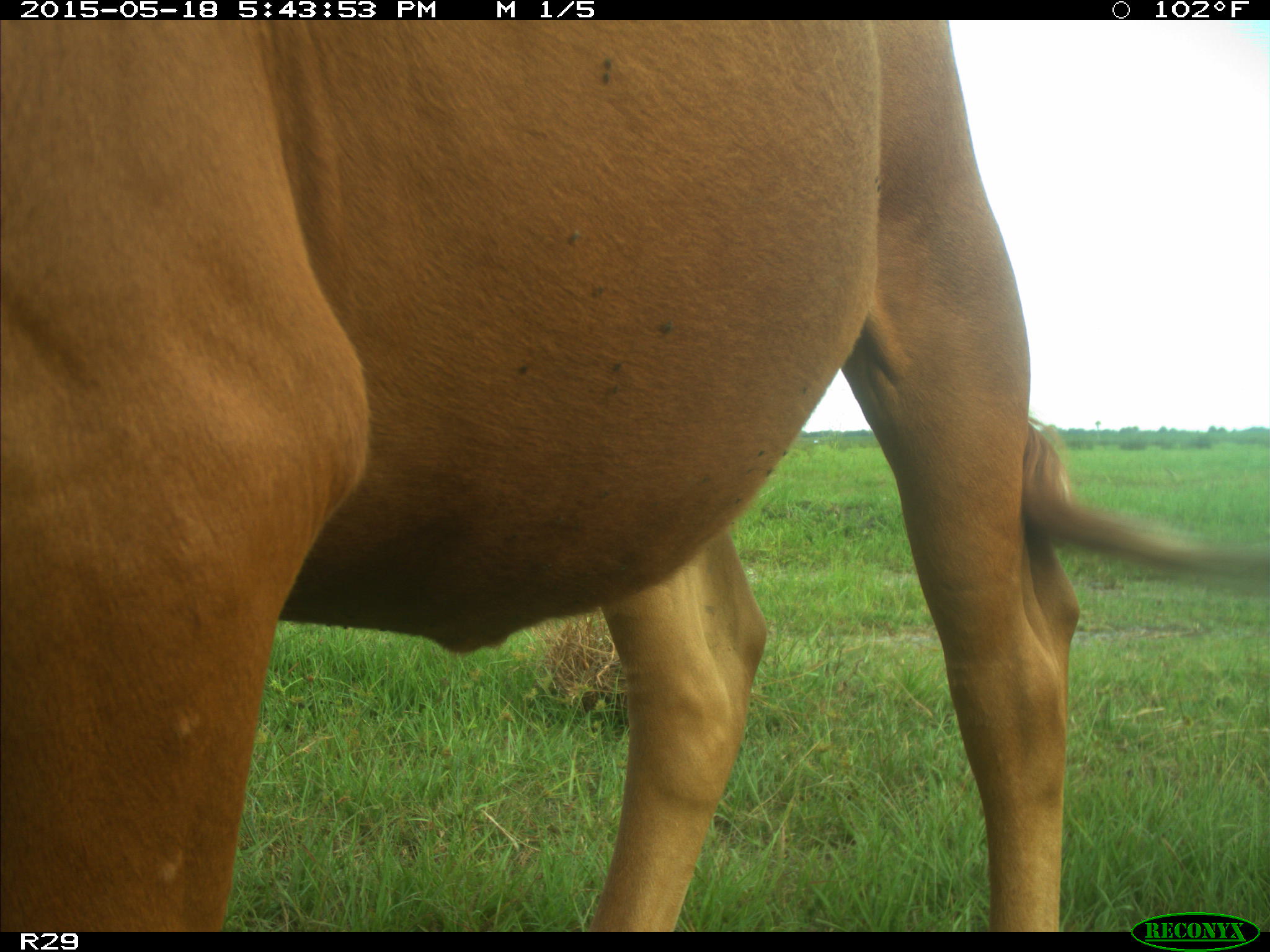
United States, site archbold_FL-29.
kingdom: Animalia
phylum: Chordata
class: Mammalia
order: Artiodactyla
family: Bovidae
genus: Bos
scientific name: Bos taurus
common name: domestic cow